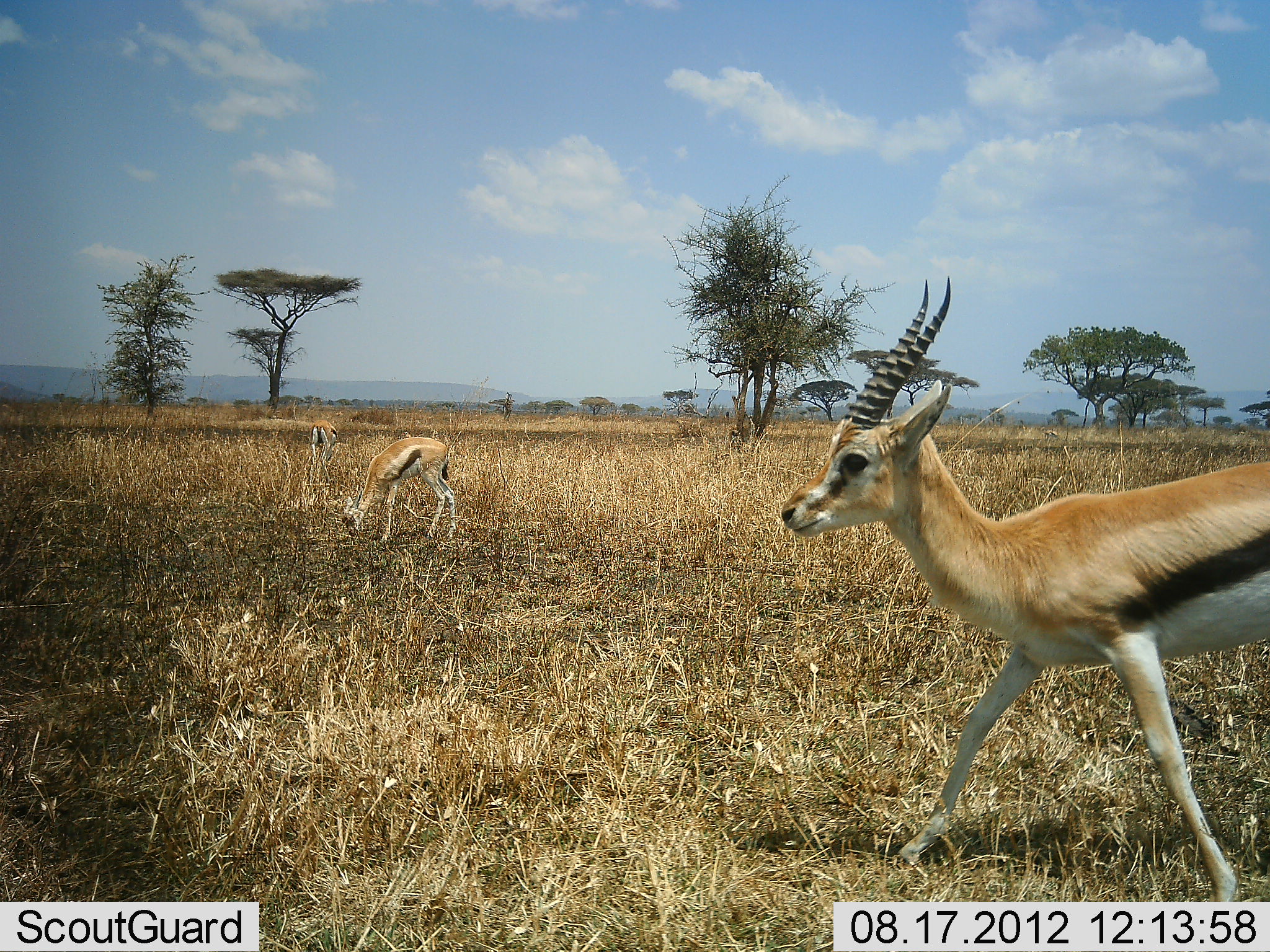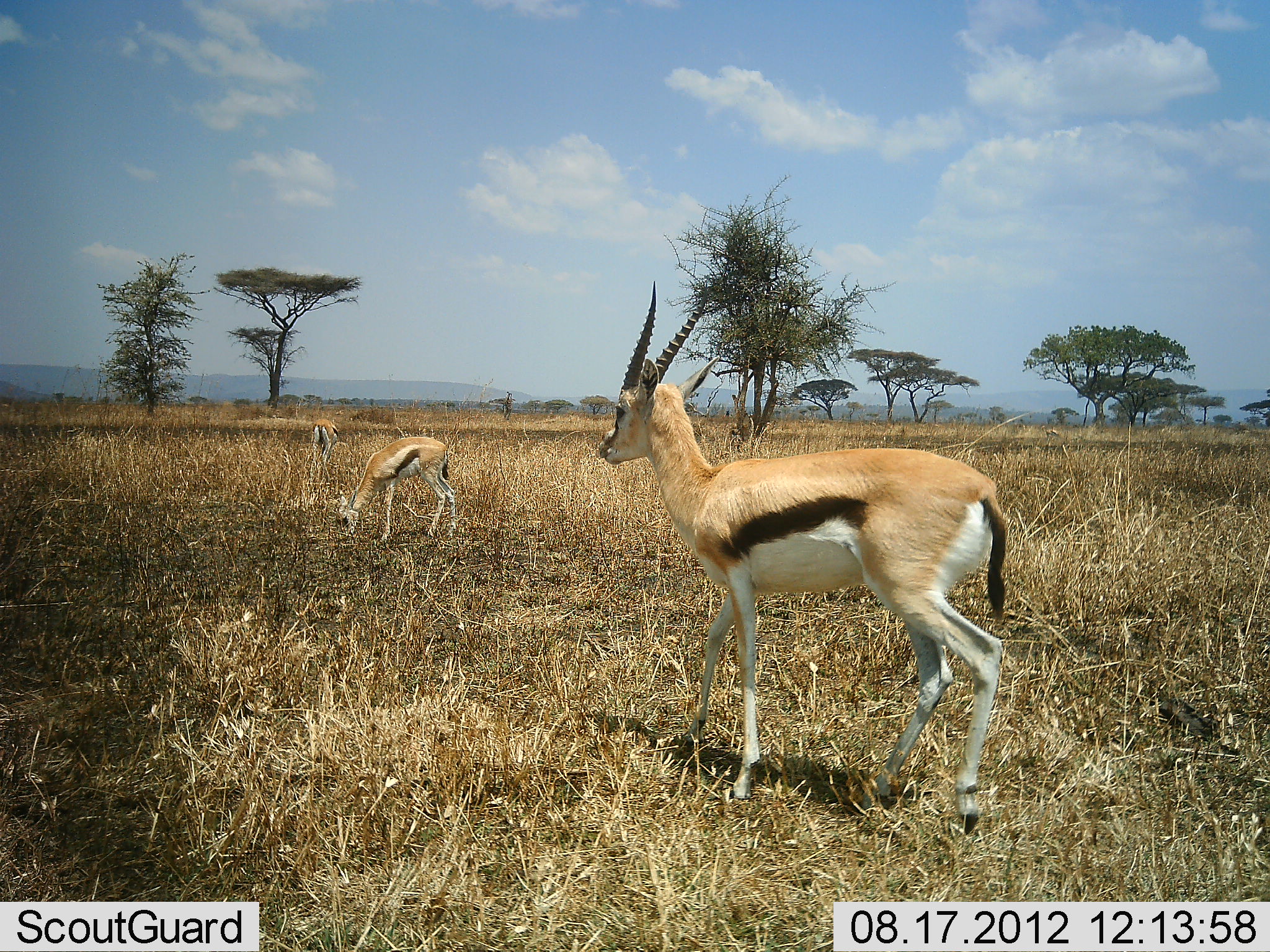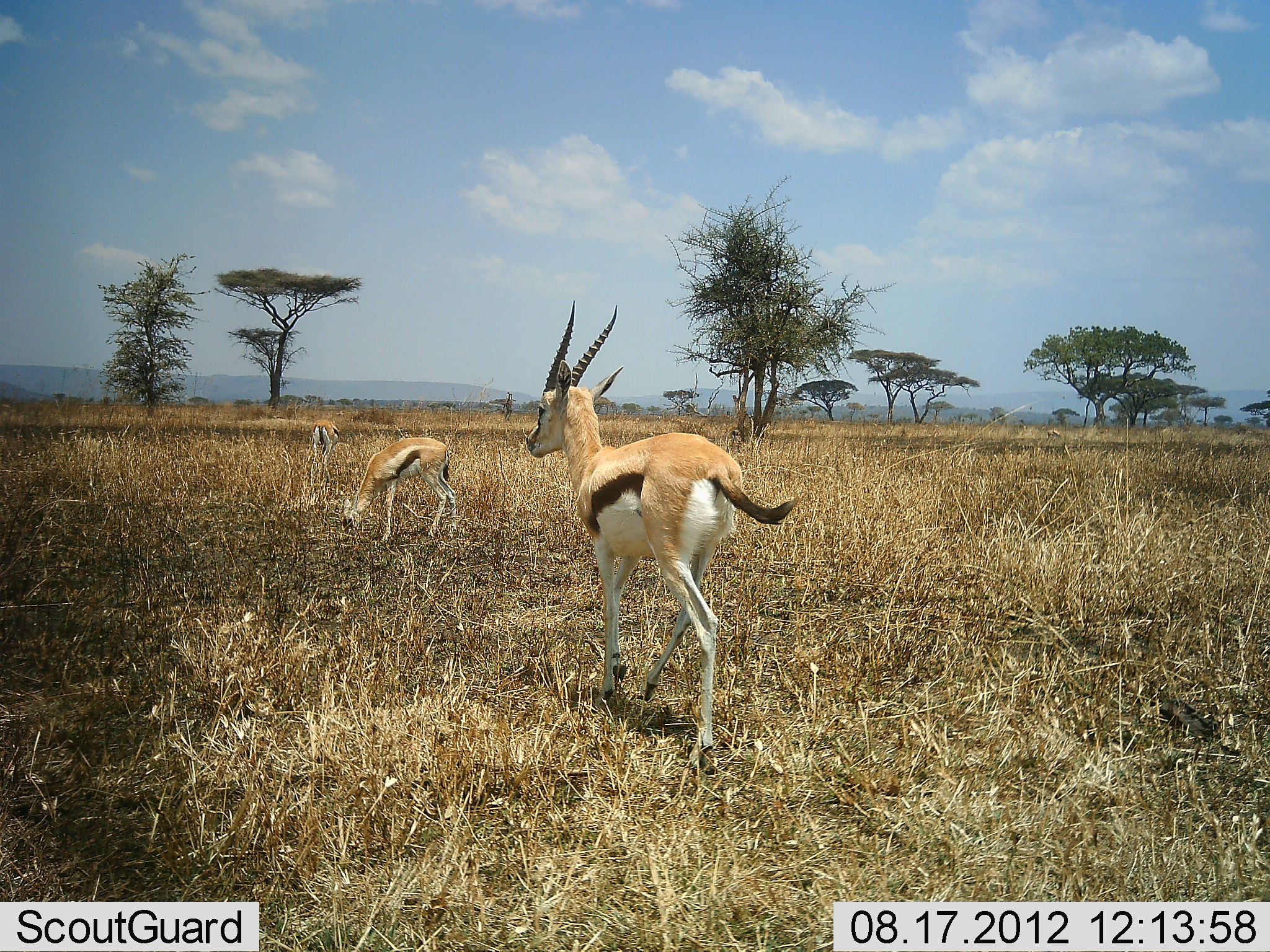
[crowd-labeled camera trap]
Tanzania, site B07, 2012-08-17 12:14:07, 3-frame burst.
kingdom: Animalia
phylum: Chordata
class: Mammalia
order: Artiodactyla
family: Bovidae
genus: Eudorcas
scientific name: Eudorcas thomsonii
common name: thomson's gazelle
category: gazellethomsons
Gazellethomsons (thomson's gazelle) (Eudorcas thomsonii), count 3. Behavior (volunteer vote fractions): standing 50%, resting 0%, moving 80%, interacting 0%. Young present (vote fraction): 0%. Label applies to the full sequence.